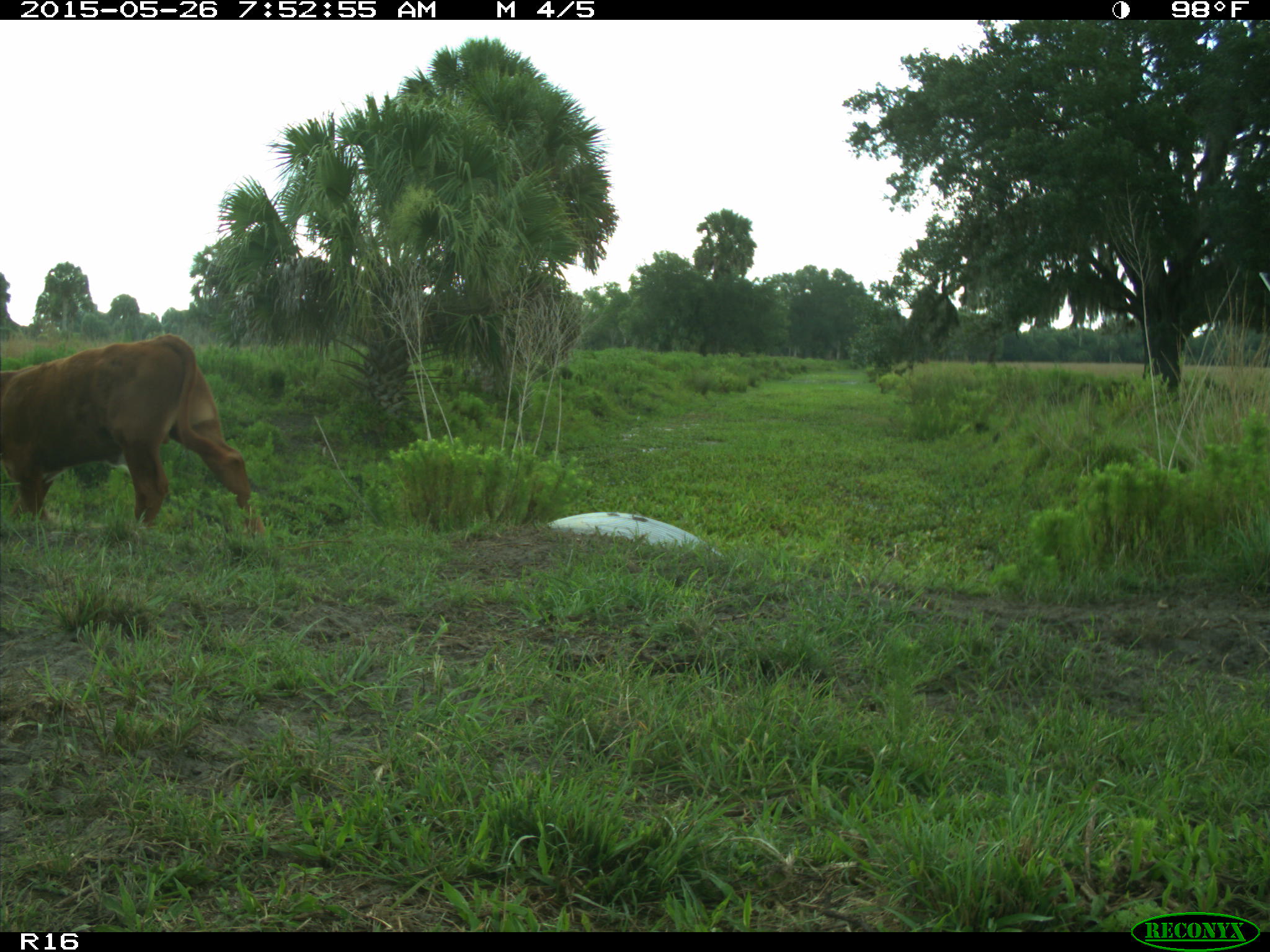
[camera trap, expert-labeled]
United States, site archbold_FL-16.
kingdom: Animalia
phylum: Chordata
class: Mammalia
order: Artiodactyla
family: Bovidae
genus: Bos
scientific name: Bos taurus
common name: domestic cow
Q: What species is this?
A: Bos taurus (domestic cow).